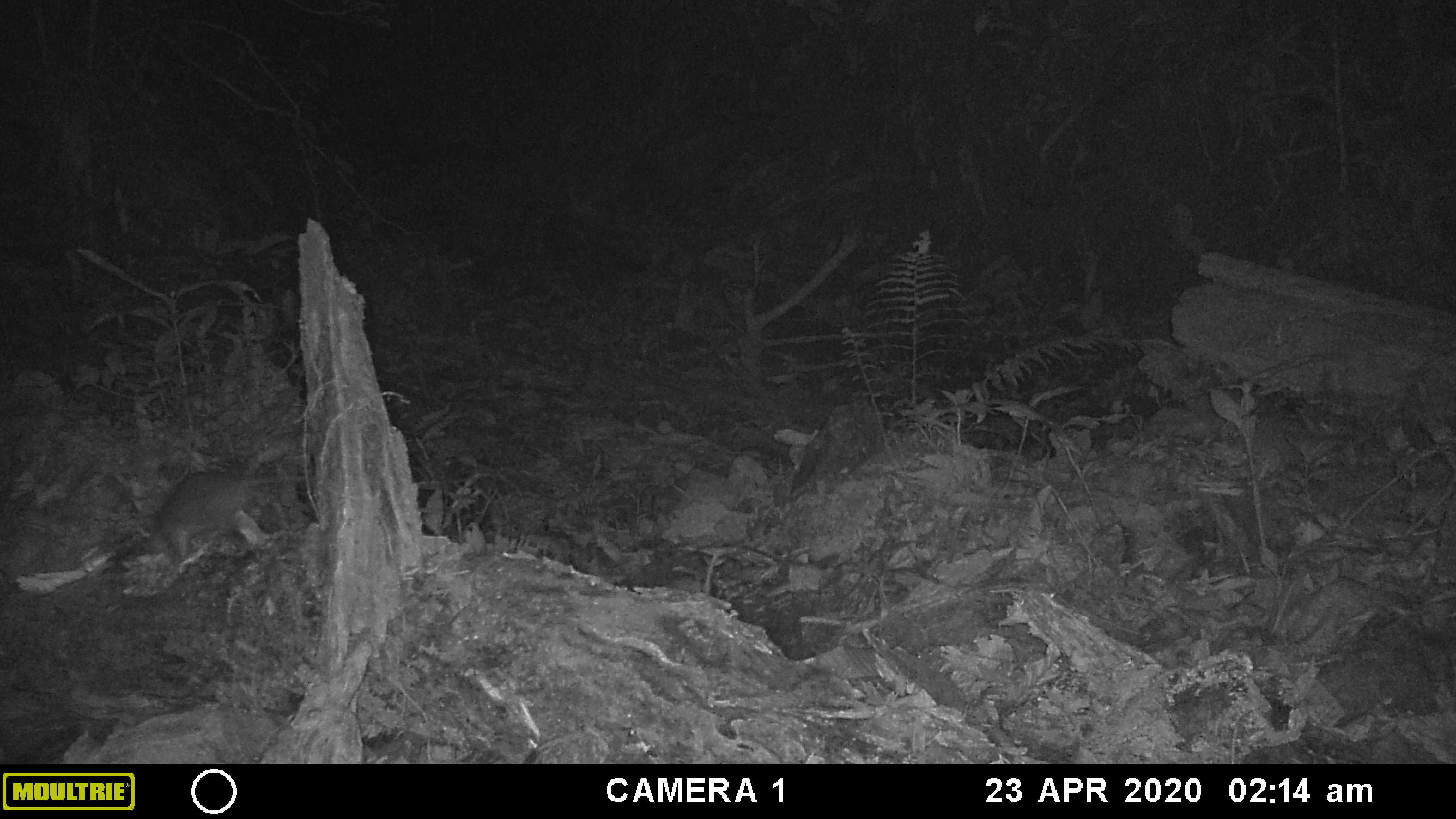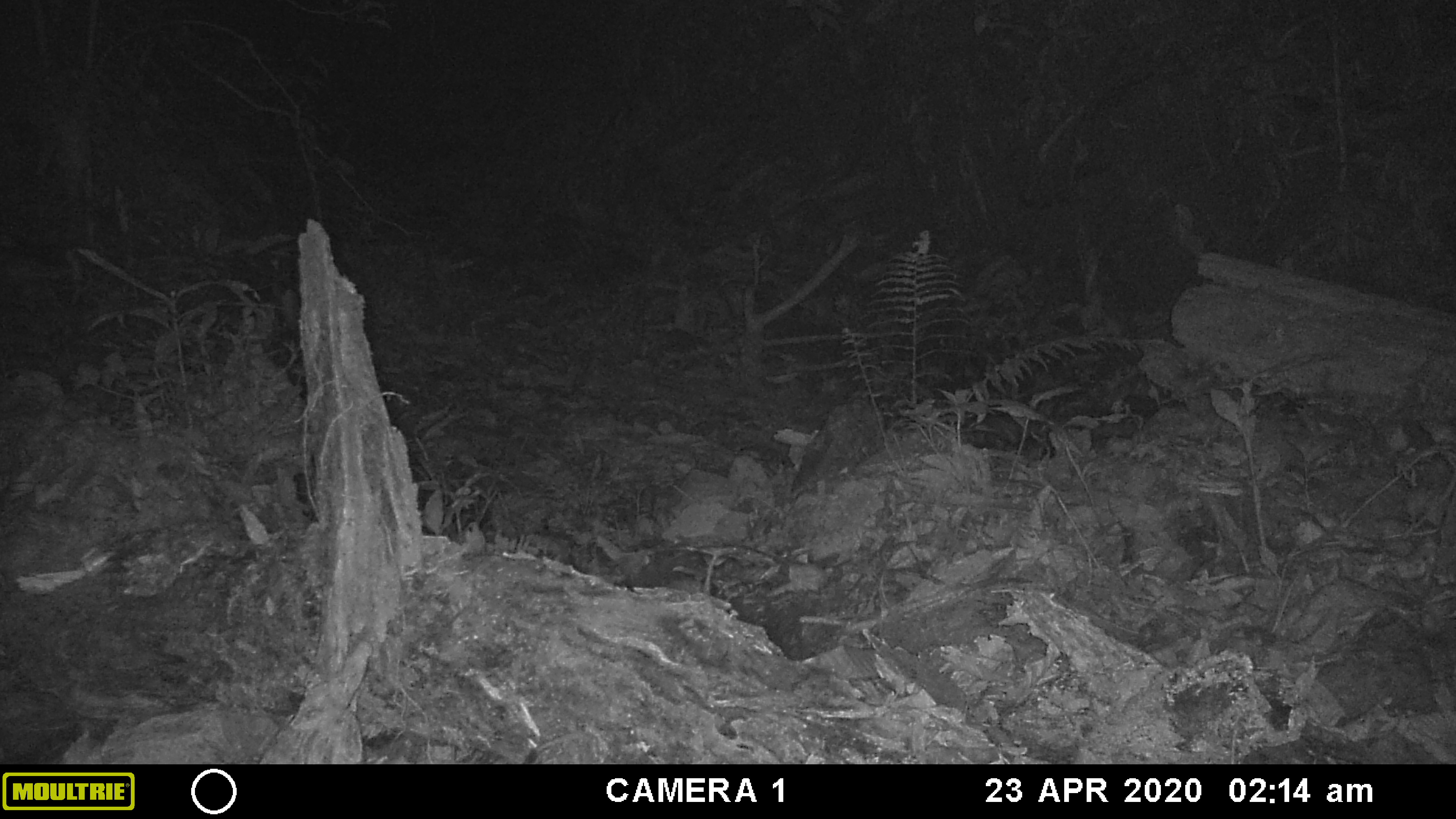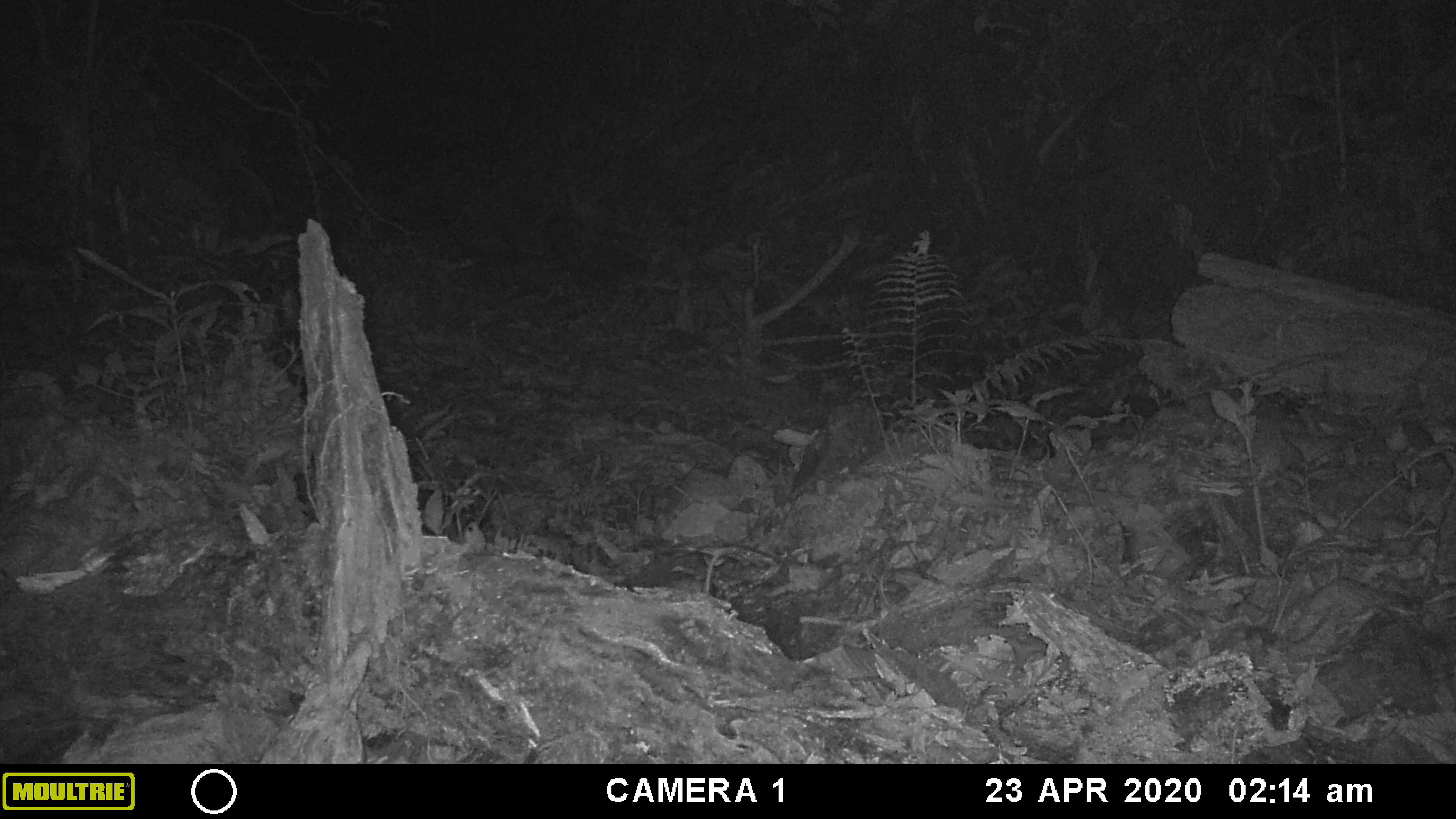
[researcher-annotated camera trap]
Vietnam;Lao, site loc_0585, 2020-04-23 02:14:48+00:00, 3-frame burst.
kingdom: Animalia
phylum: Chordata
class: Mammalia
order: Rodentia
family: Muridae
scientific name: Muridae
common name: old-world mice and rats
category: unidentified murid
Unidentified murid (old-world mice and rats) (Muridae). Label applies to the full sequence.